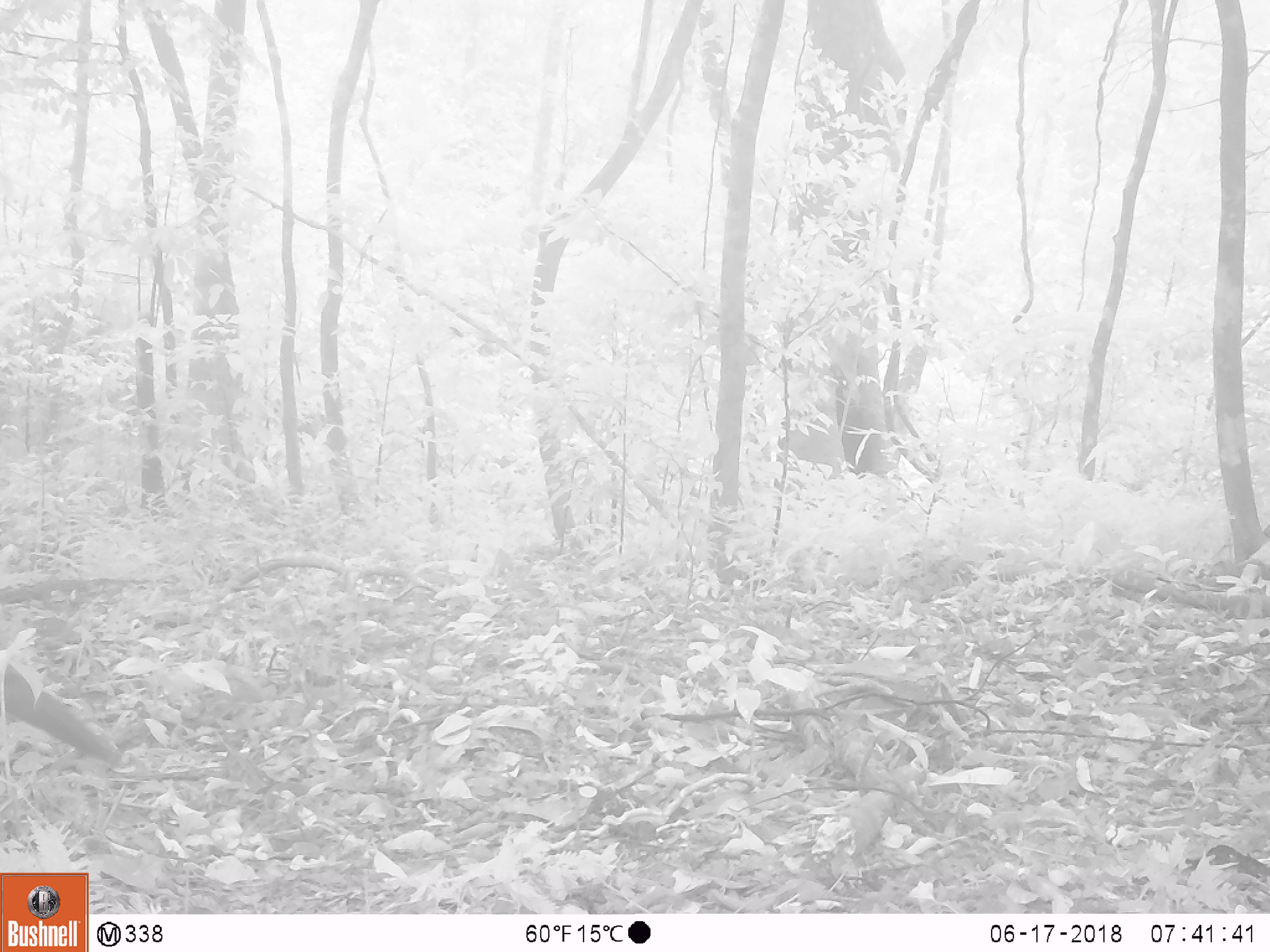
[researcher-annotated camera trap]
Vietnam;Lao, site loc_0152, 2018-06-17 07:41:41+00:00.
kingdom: Animalia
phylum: Chordata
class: Aves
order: Galliformes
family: Phasianidae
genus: Lophura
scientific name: Lophura nycthemera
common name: silver pheasant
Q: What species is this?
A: Silver pheasant (Lophura nycthemera).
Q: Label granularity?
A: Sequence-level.